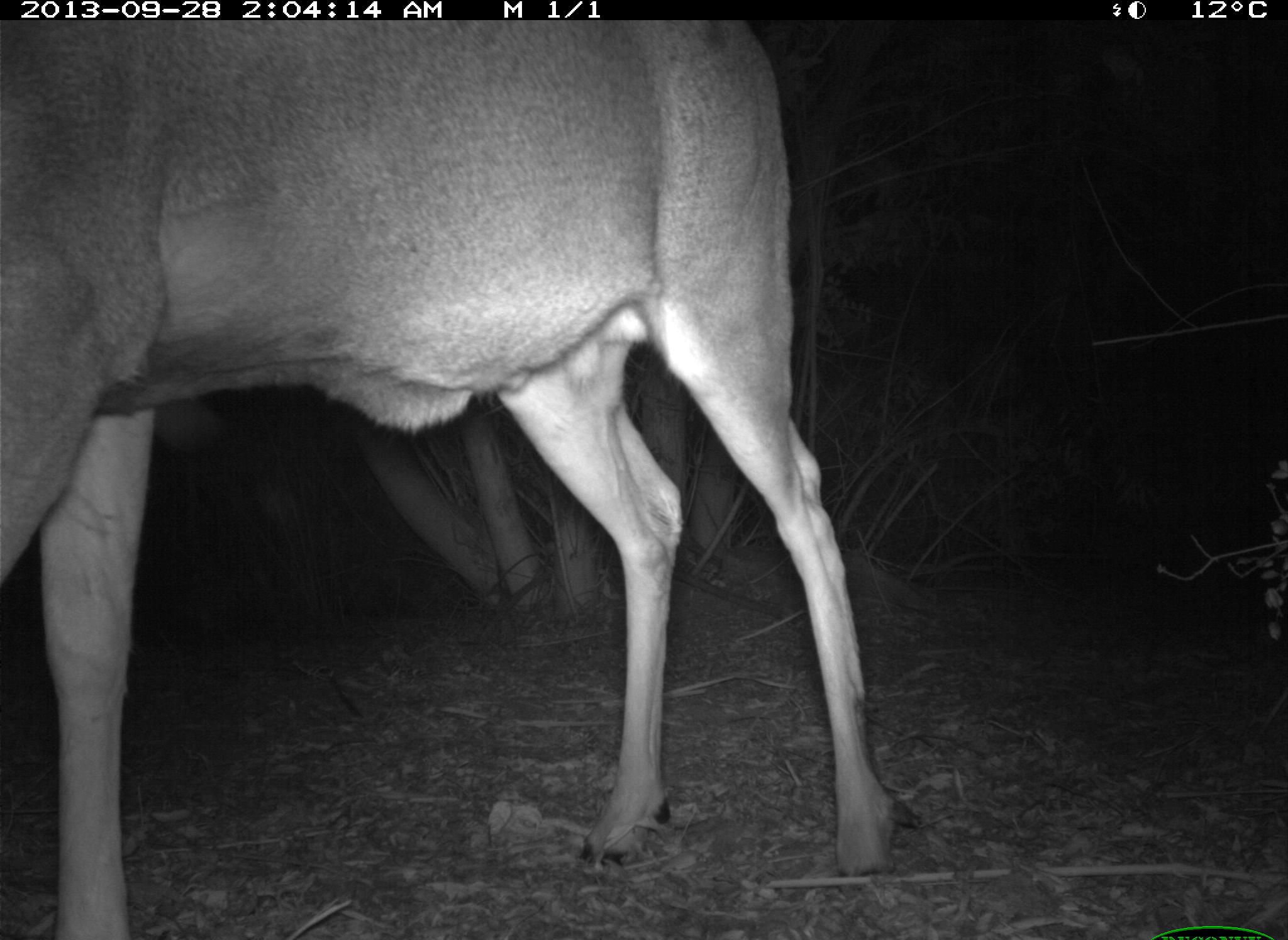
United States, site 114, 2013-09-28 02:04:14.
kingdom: Animalia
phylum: Chordata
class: Mammalia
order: Artiodactyla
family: Cervidae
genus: Odocoileus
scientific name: Odocoileus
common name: deer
Deer (Odocoileus).